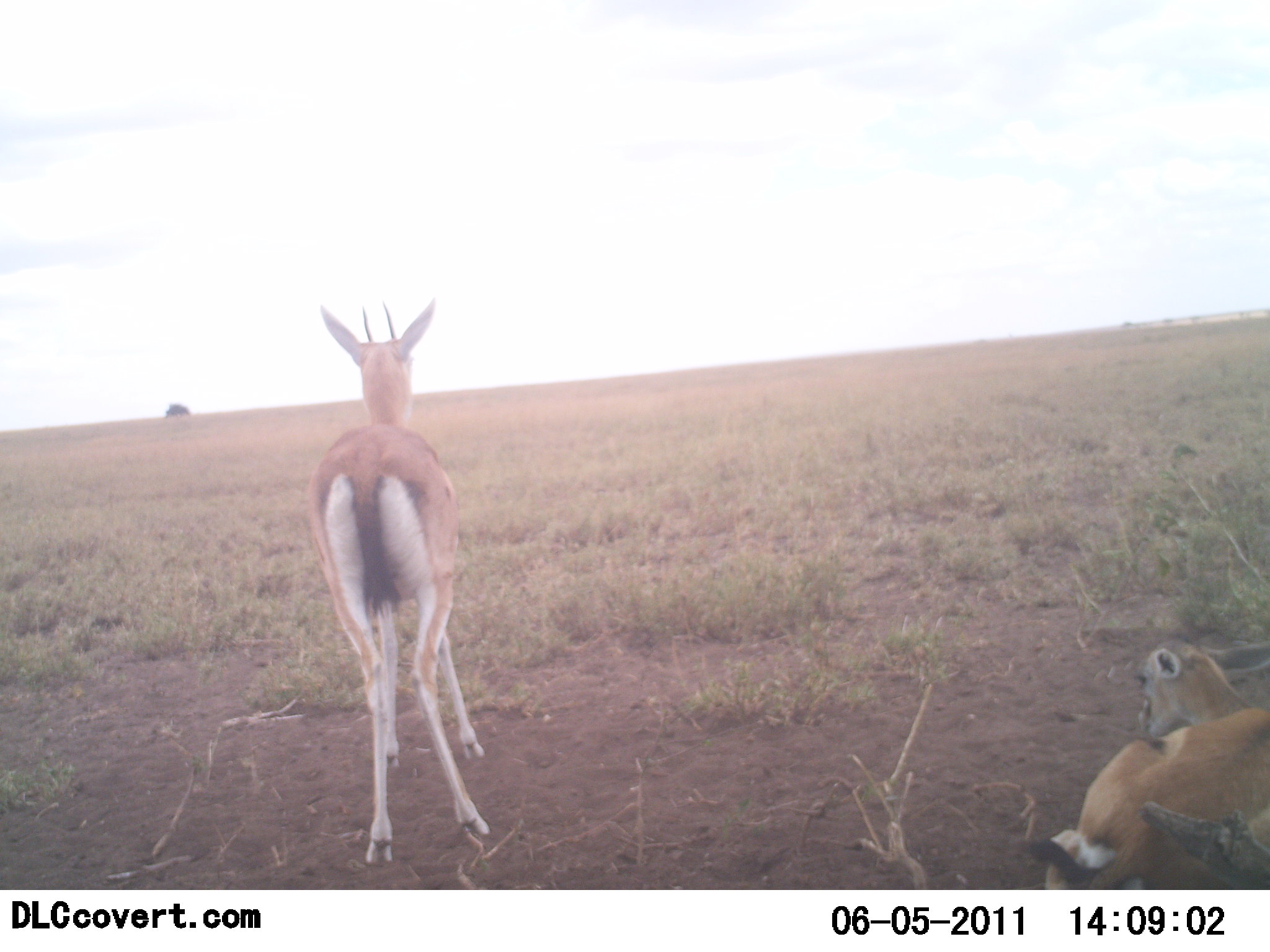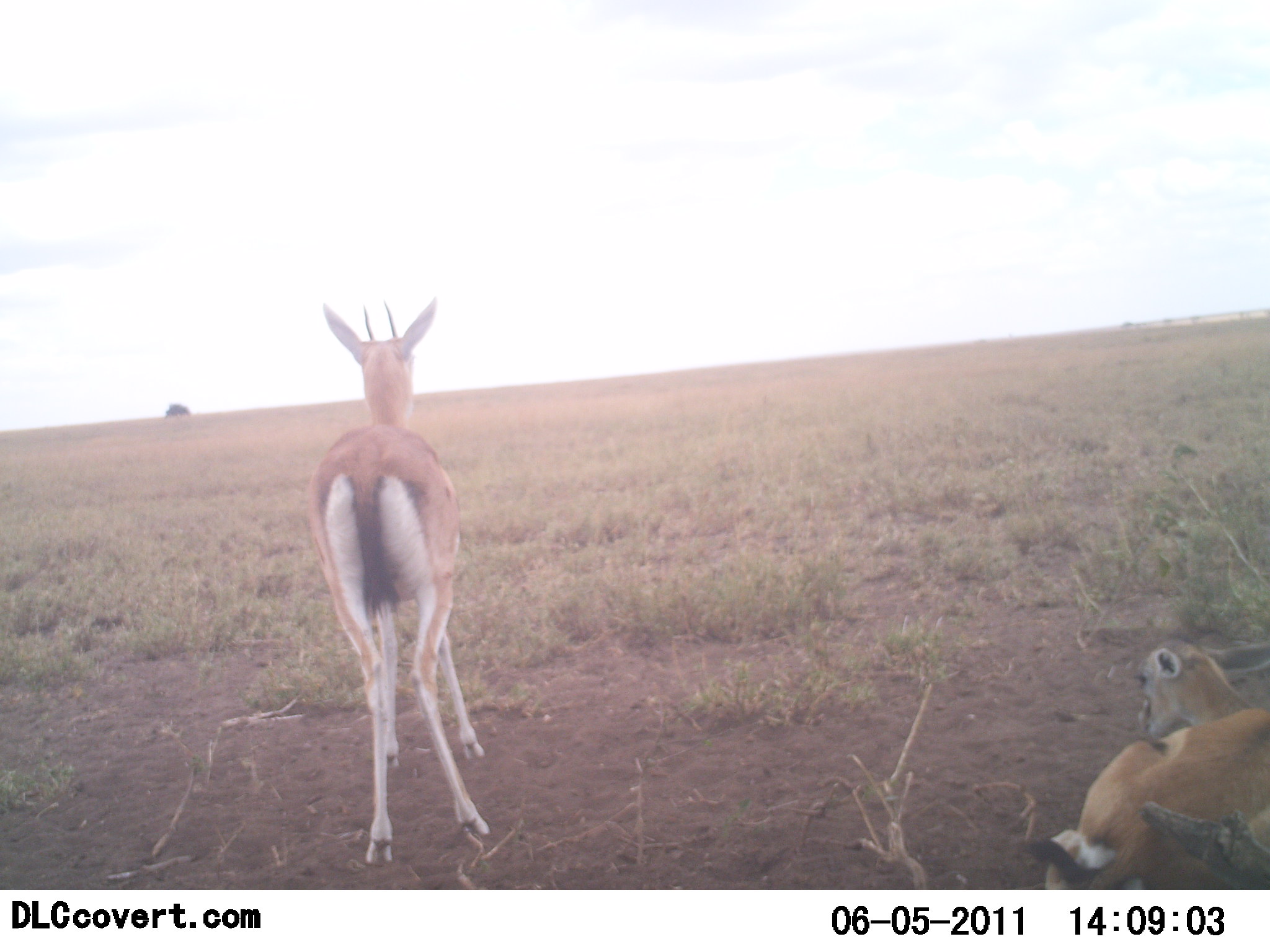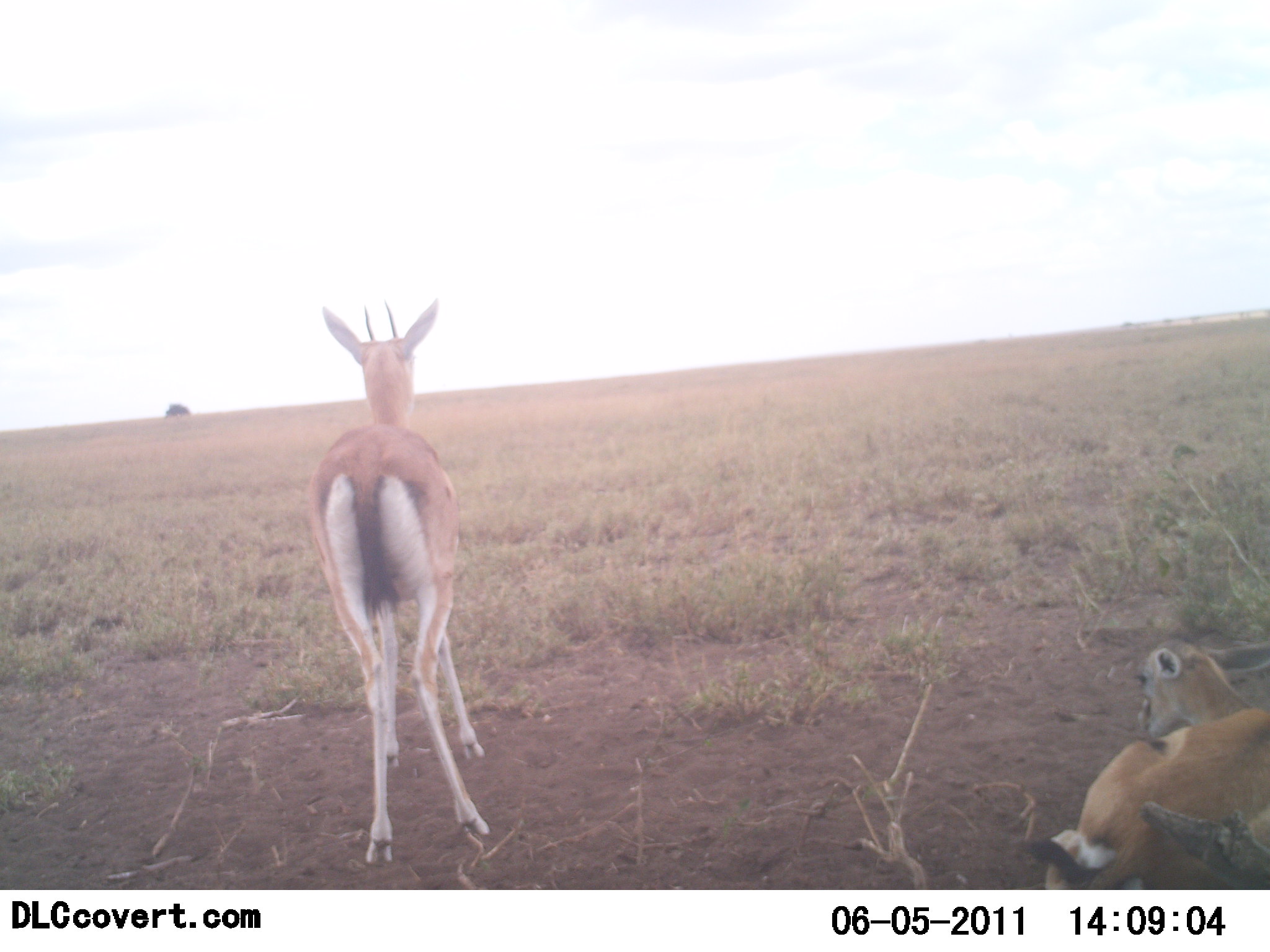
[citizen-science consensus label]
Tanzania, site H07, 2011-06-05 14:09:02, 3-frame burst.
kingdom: Animalia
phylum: Chordata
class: Mammalia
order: Artiodactyla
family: Bovidae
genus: Eudorcas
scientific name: Eudorcas thomsonii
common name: thomson's gazelle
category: gazellethomsons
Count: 3.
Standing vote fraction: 91%.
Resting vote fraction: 91%.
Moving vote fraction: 0%.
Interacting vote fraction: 0%.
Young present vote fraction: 27%.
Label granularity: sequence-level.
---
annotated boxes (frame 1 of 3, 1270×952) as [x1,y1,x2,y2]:
animal: [301,296,496,867]; [1033,701,1270,887]; [1127,624,1269,878]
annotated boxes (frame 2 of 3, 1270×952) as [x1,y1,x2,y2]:
animal: [312,299,495,868]; [1036,710,1268,891]; [1133,630,1268,883]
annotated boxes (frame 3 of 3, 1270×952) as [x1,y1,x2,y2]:
animal: [306,294,496,865]; [1034,707,1268,889]; [1138,636,1269,888]